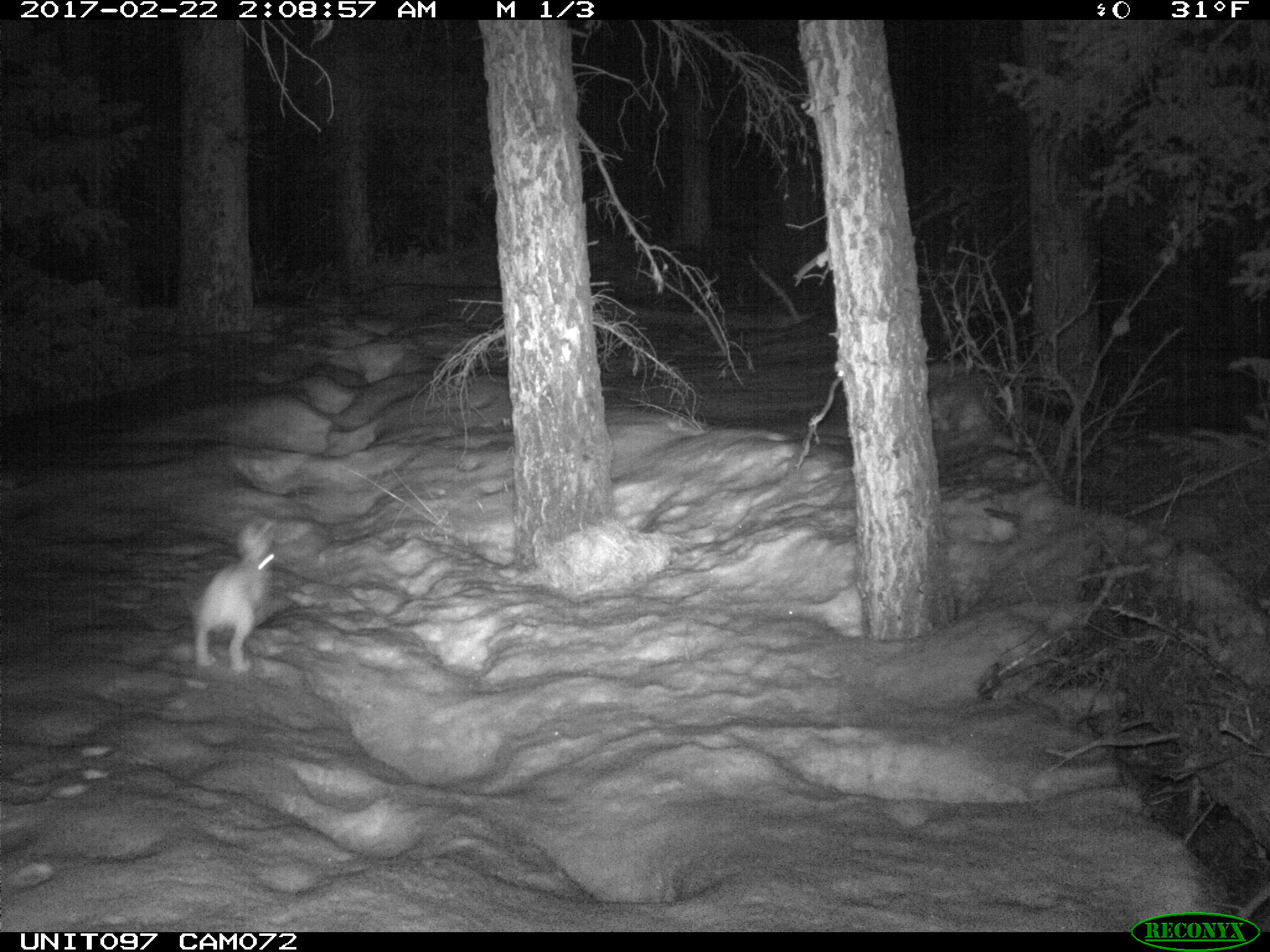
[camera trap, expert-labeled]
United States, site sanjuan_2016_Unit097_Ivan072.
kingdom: Animalia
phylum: Chordata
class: Mammalia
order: Lagomorpha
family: Leporidae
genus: Lepus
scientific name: Lepus americanus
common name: snowshoe hare